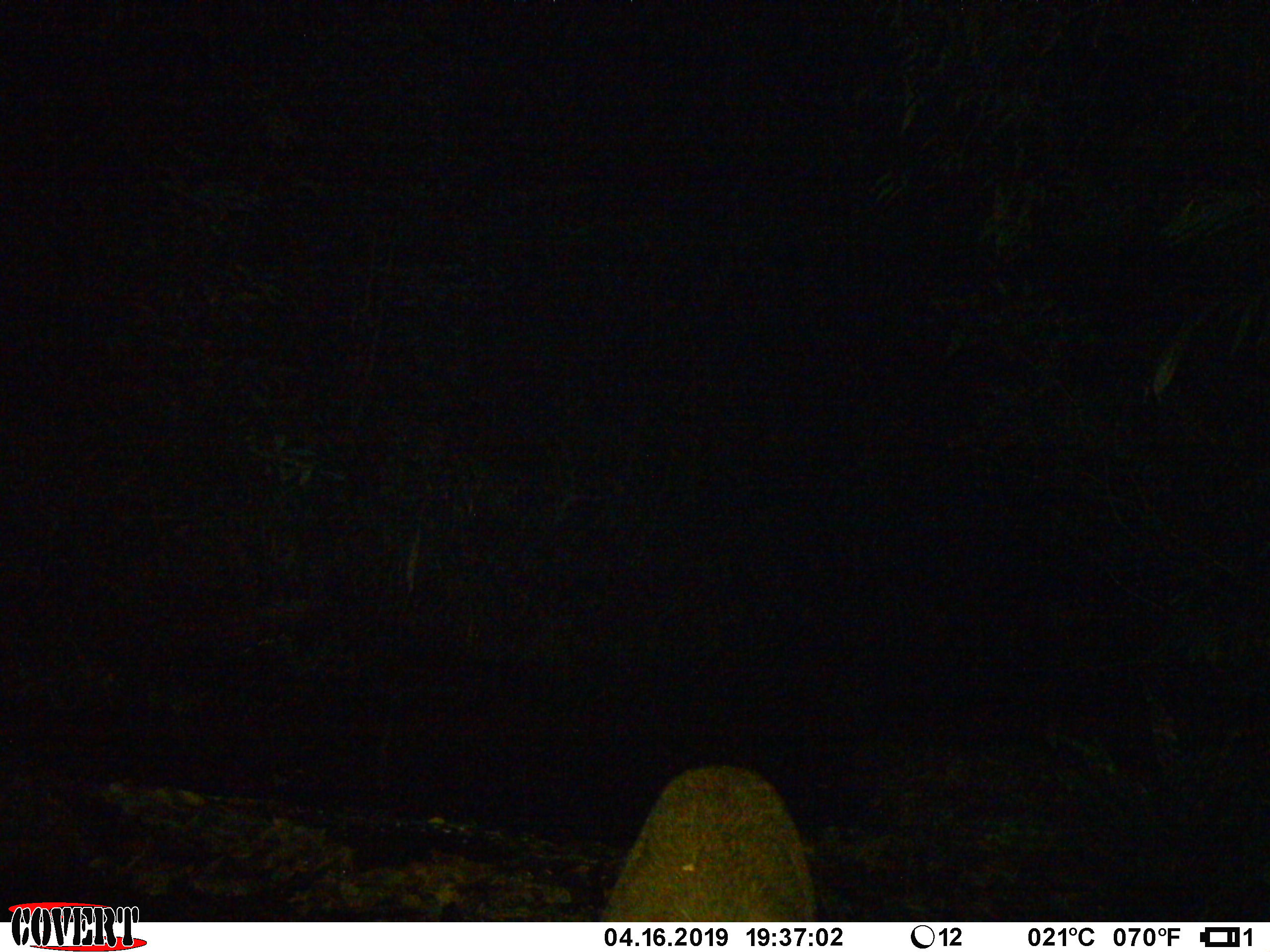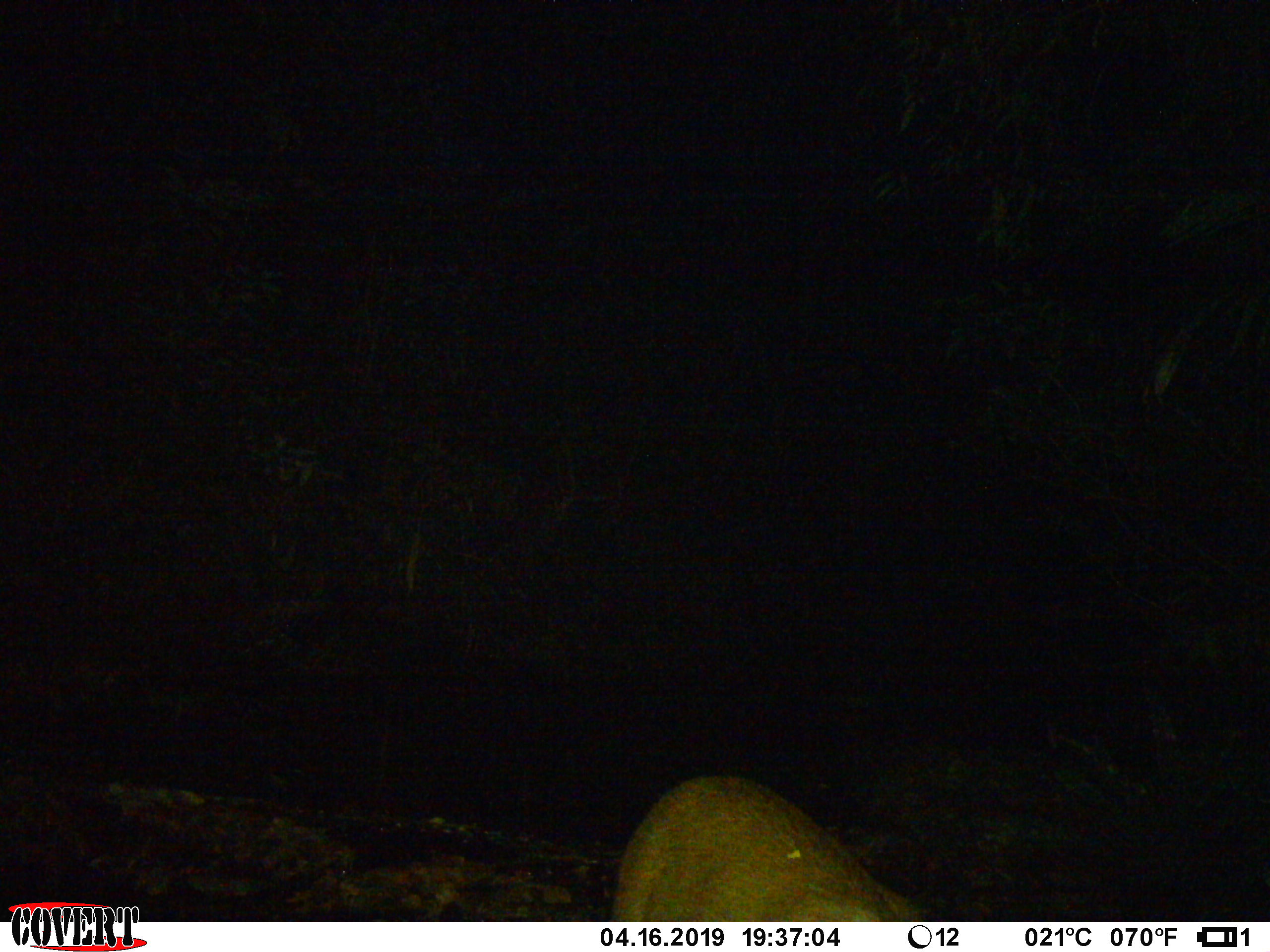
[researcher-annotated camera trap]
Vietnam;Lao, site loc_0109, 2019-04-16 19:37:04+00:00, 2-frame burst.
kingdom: Animalia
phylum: Chordata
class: Mammalia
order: Artiodactyla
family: Cervidae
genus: Rusa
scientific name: Rusa unicolor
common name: sambar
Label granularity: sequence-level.